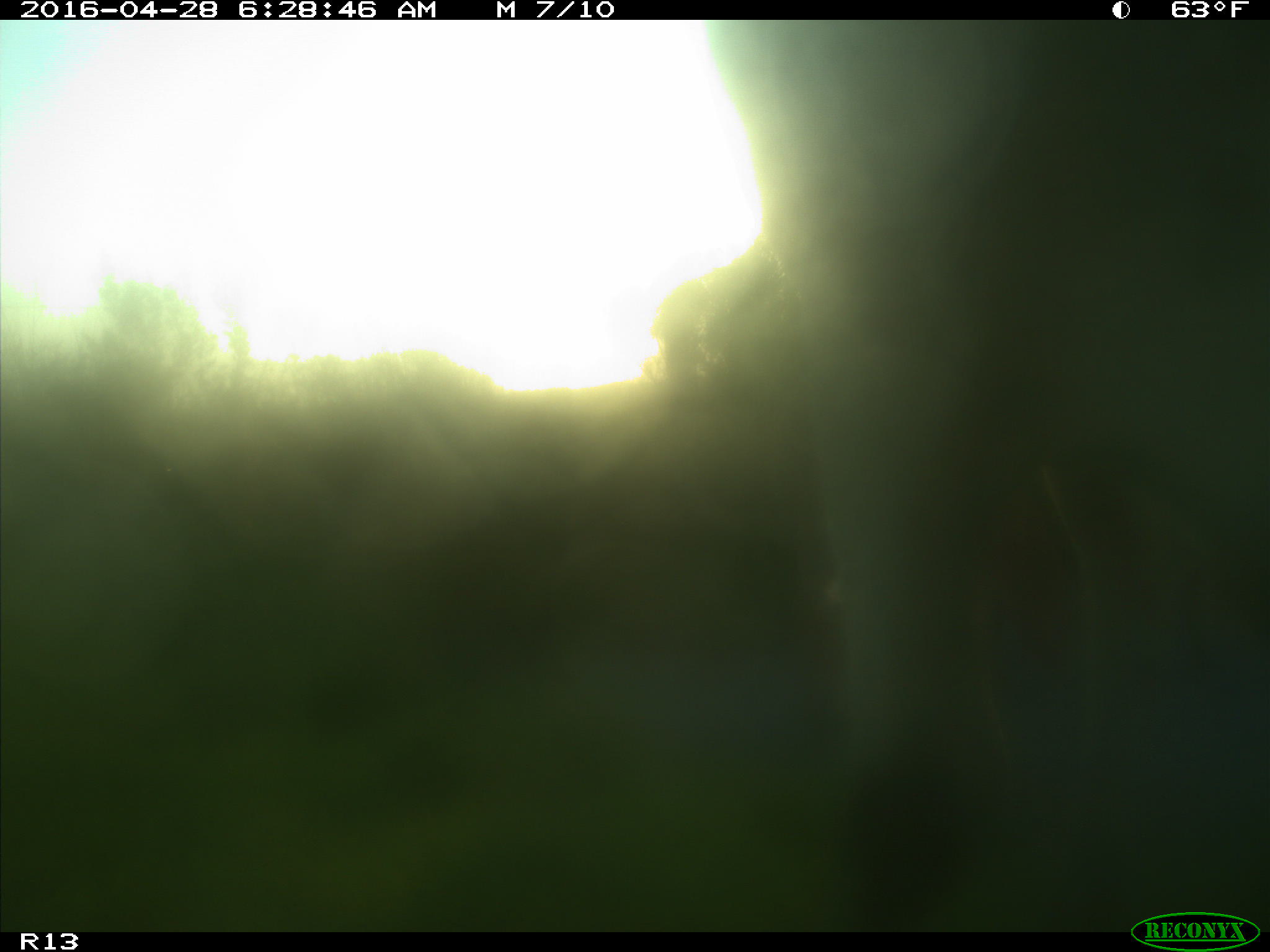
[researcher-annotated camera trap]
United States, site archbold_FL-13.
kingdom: Animalia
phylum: Chordata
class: Mammalia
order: Artiodactyla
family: Bovidae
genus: Bos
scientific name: Bos taurus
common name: domestic cow